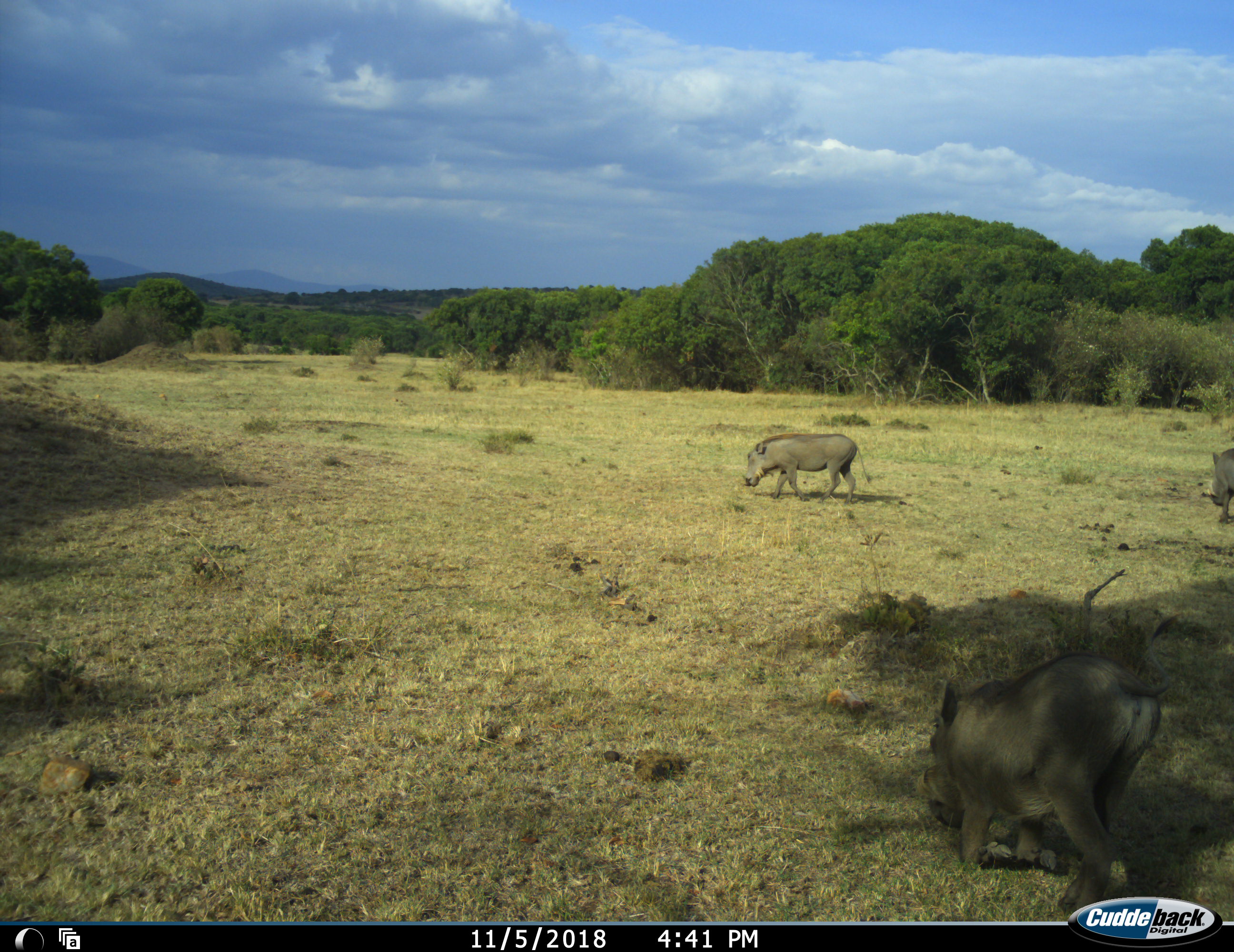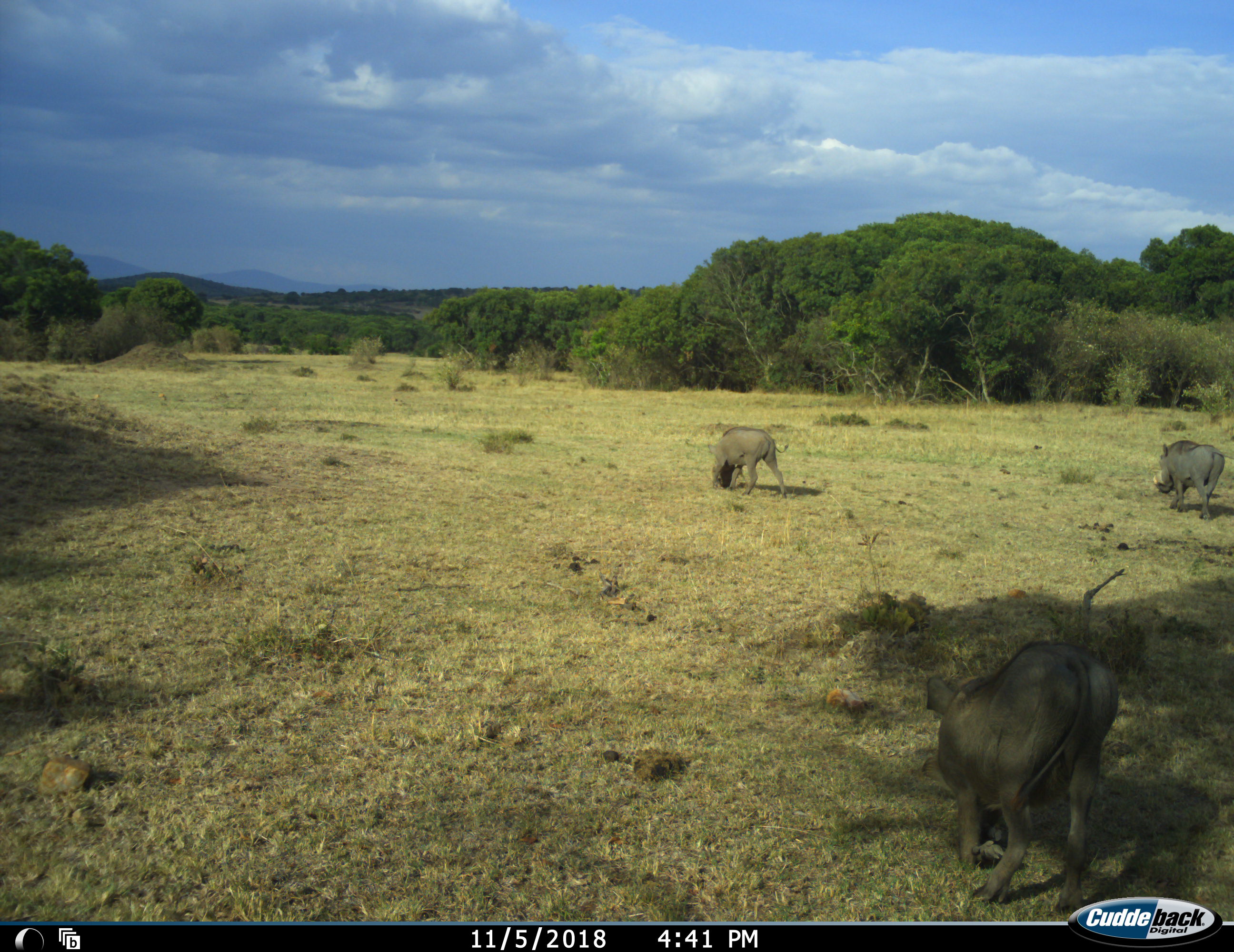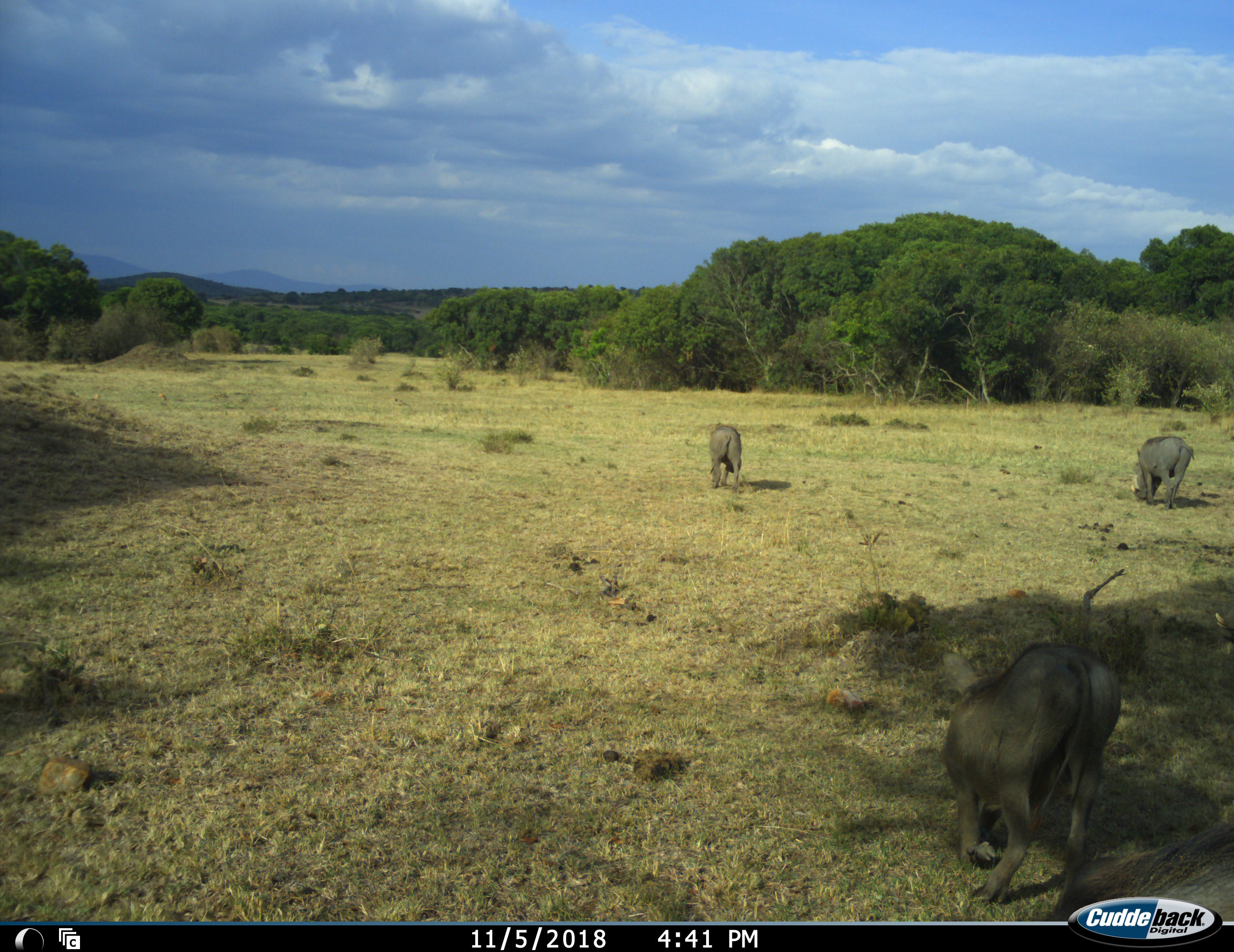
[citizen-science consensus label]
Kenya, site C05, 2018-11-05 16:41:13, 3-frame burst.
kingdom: Animalia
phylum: Chordata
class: Mammalia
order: Artiodactyla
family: Suidae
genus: Phacochoerus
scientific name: Phacochoerus africanus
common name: warthog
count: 3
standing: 0%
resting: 0%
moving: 70%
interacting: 0%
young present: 0%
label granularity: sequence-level